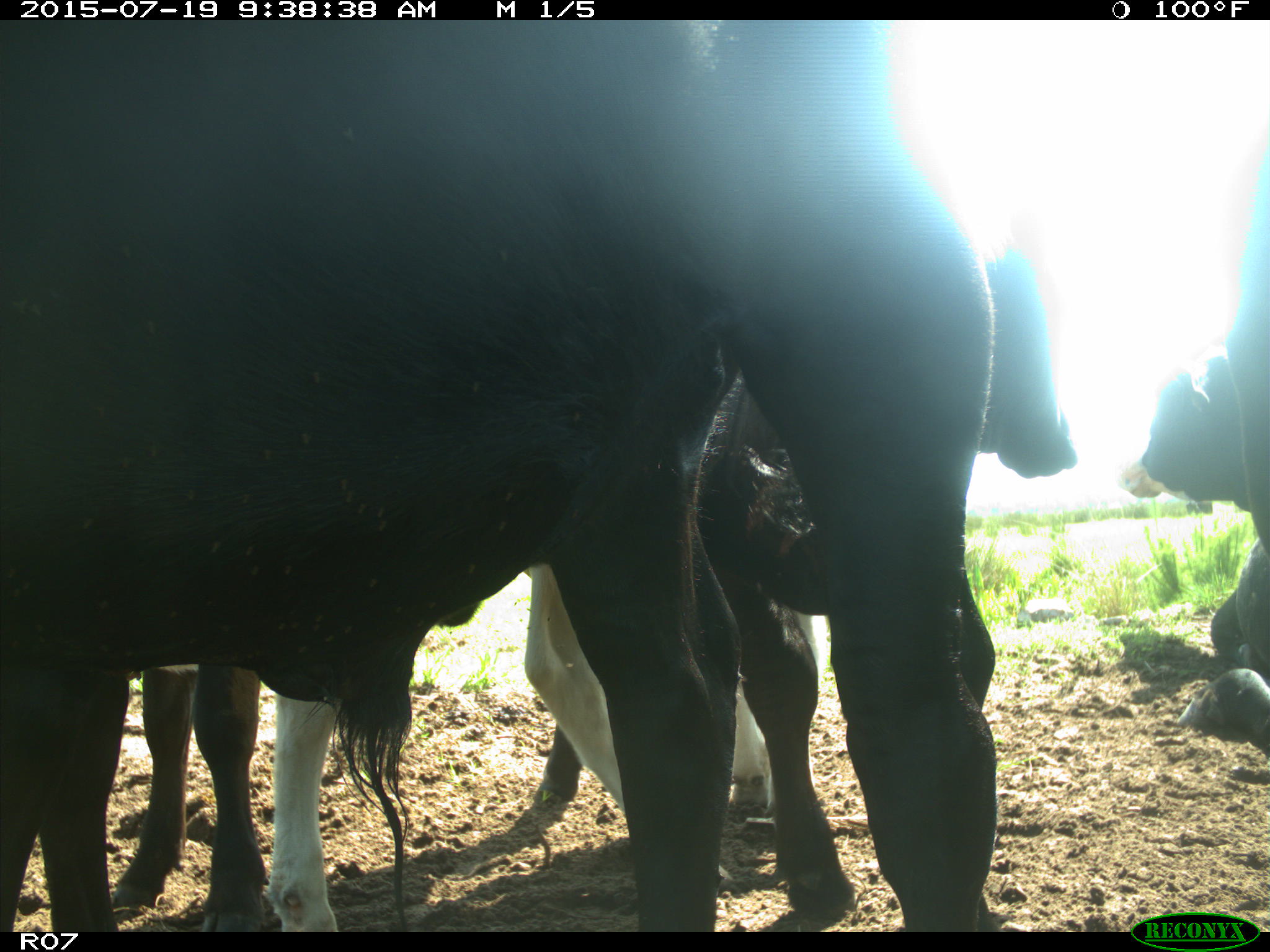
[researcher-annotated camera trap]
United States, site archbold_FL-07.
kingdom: Animalia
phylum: Chordata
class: Mammalia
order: Artiodactyla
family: Bovidae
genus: Bos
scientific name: Bos taurus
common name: domestic cow